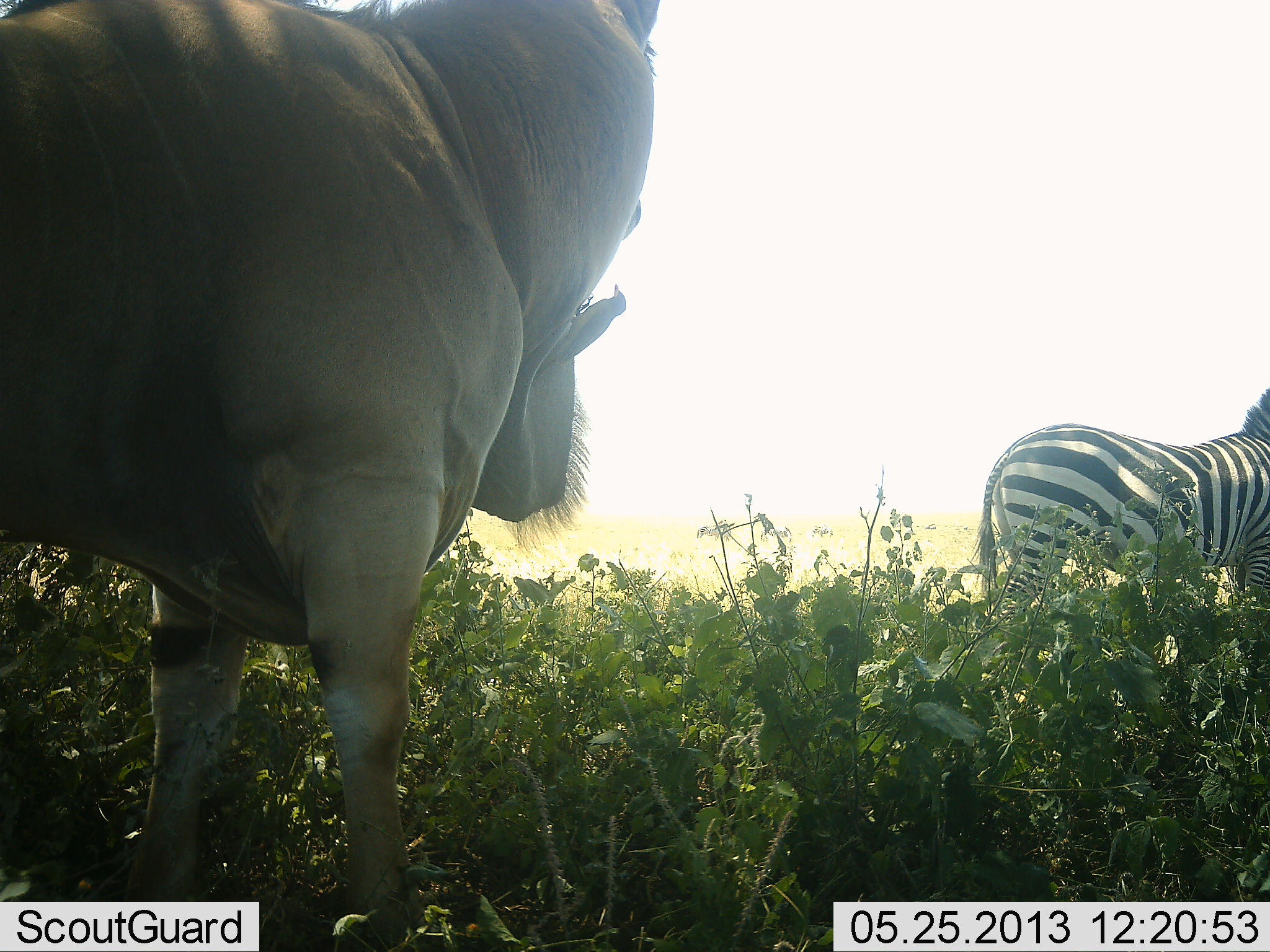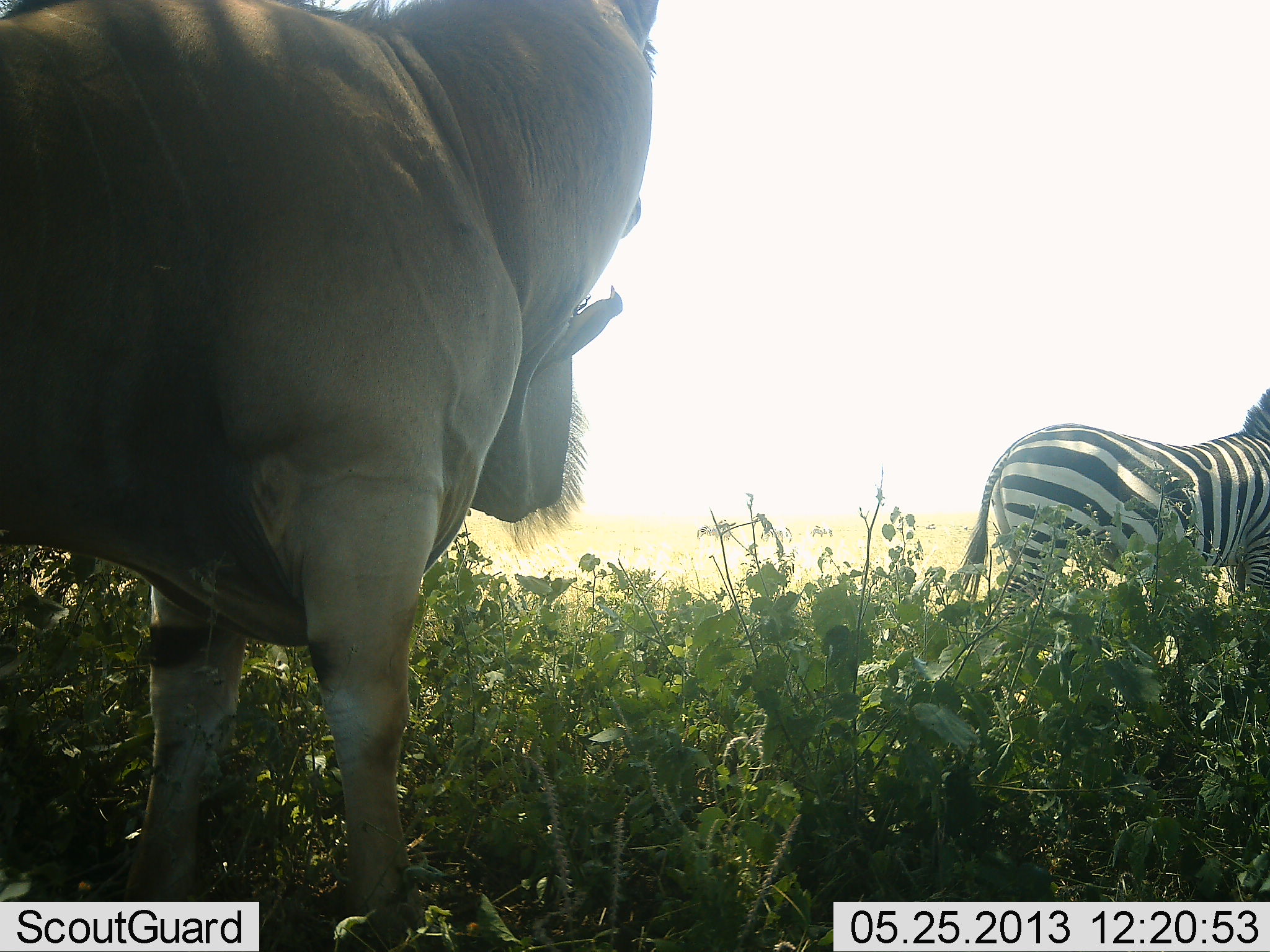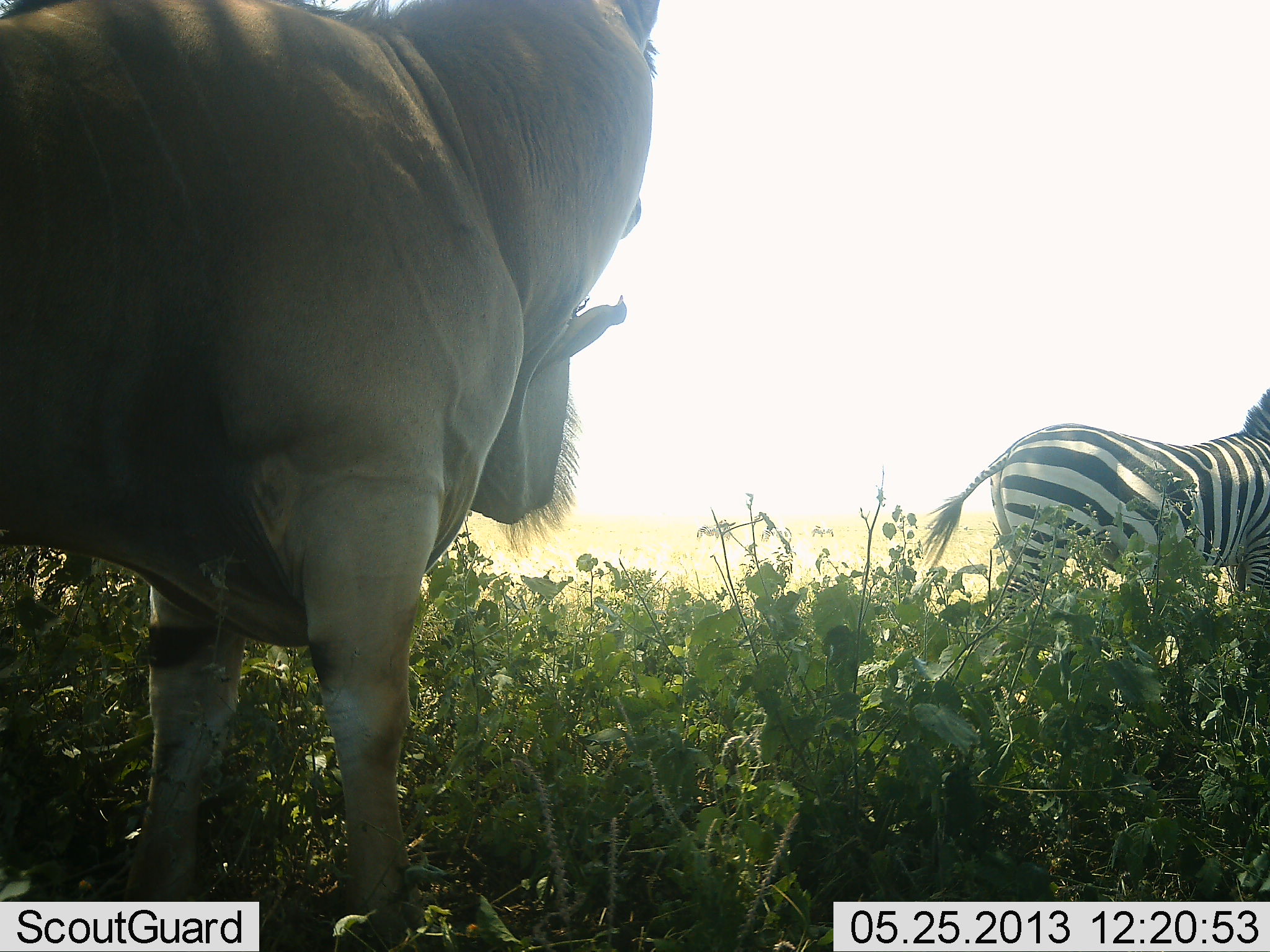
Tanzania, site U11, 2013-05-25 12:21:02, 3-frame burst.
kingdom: Animalia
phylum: Chordata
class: Mammalia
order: Artiodactyla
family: Bovidae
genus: Tragelaphus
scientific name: Tragelaphus oryx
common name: eland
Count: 1.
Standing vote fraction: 100%.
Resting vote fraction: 0%.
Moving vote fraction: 0%.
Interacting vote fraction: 0%.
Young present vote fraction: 0%.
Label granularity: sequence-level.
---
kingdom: Animalia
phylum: Chordata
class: Mammalia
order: Perissodactyla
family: Equidae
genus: Equus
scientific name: Equus quagga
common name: plains zebra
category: zebra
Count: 1.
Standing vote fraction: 92%.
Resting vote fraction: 0%.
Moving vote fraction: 8%.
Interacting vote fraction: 4%.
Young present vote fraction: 0%.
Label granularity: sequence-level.